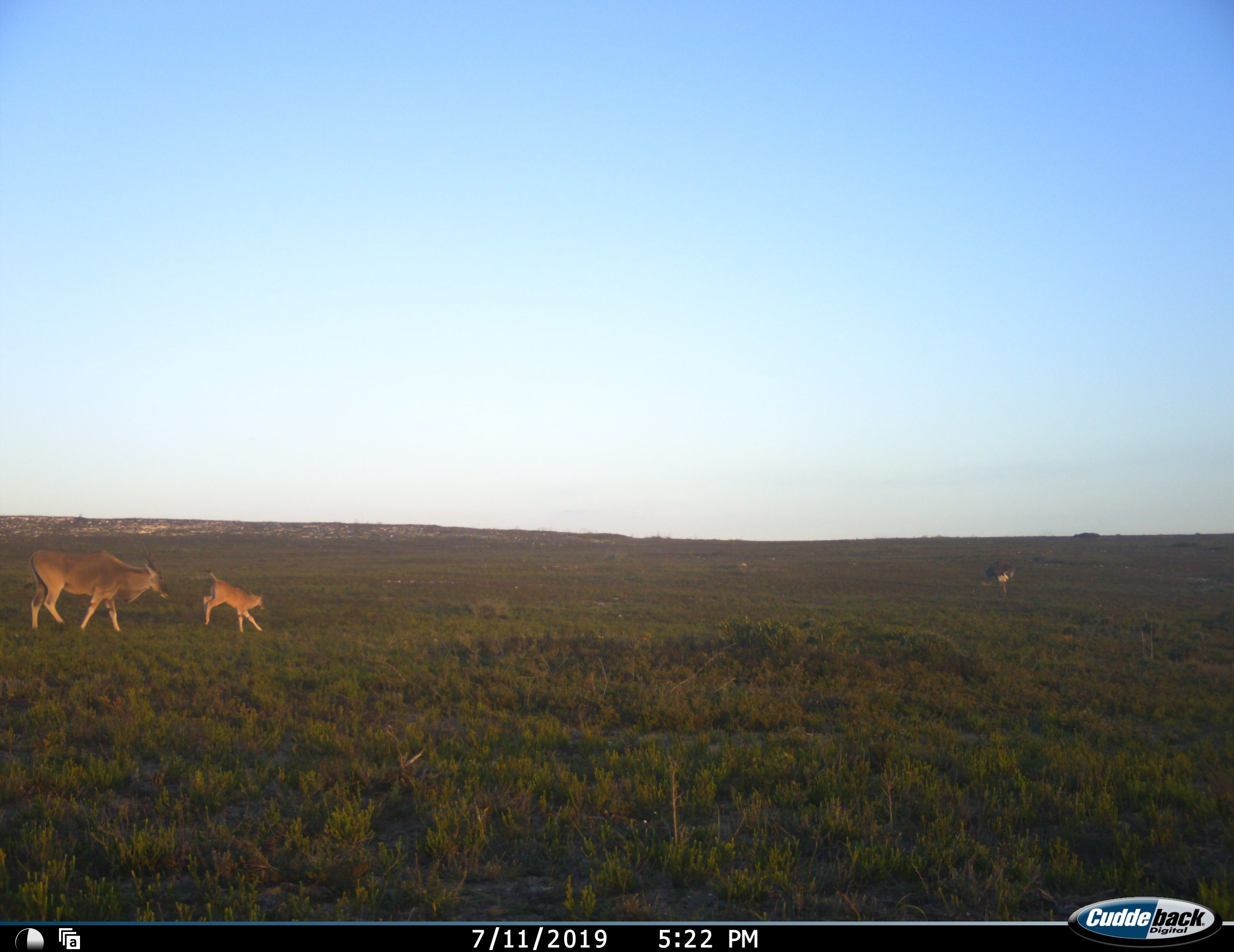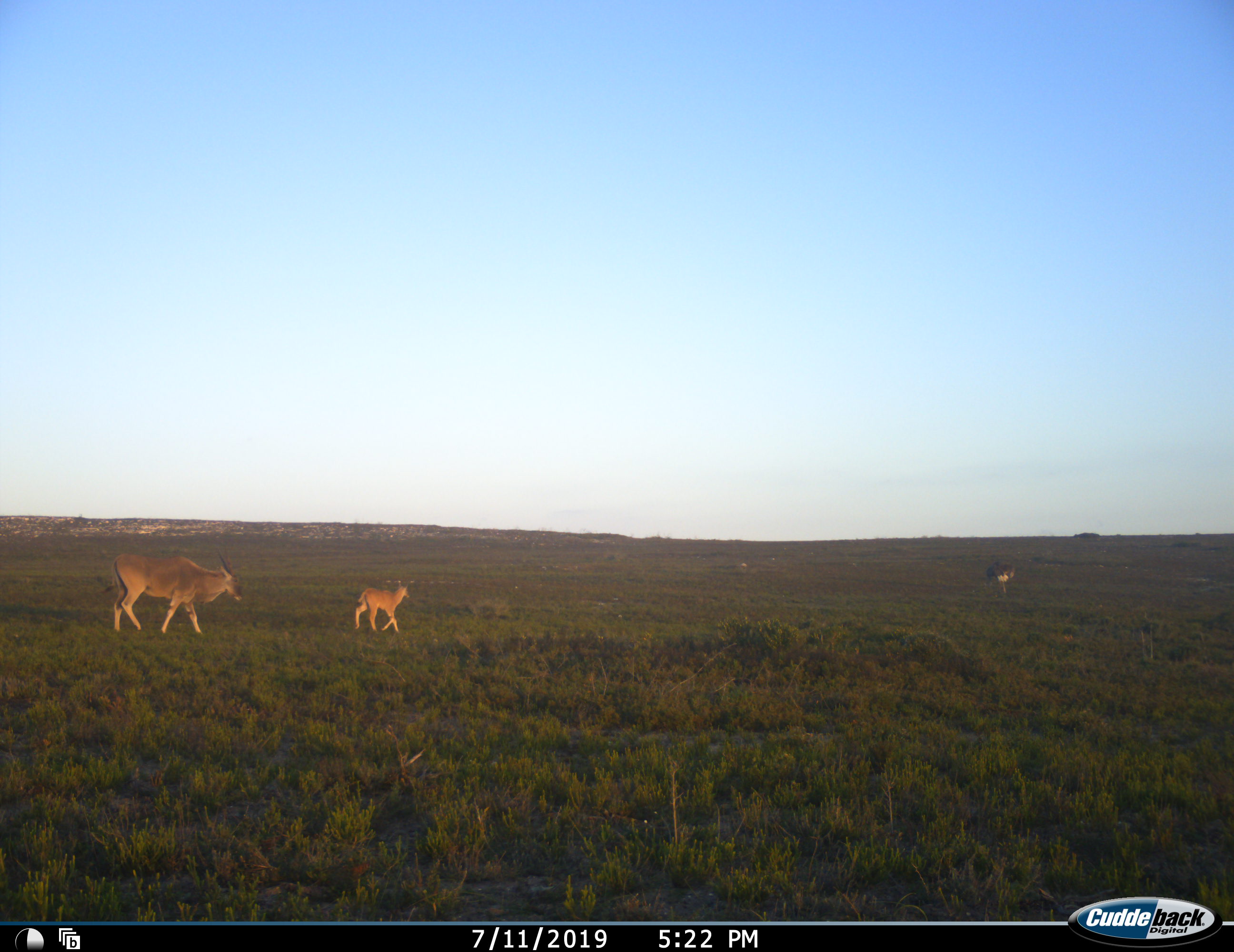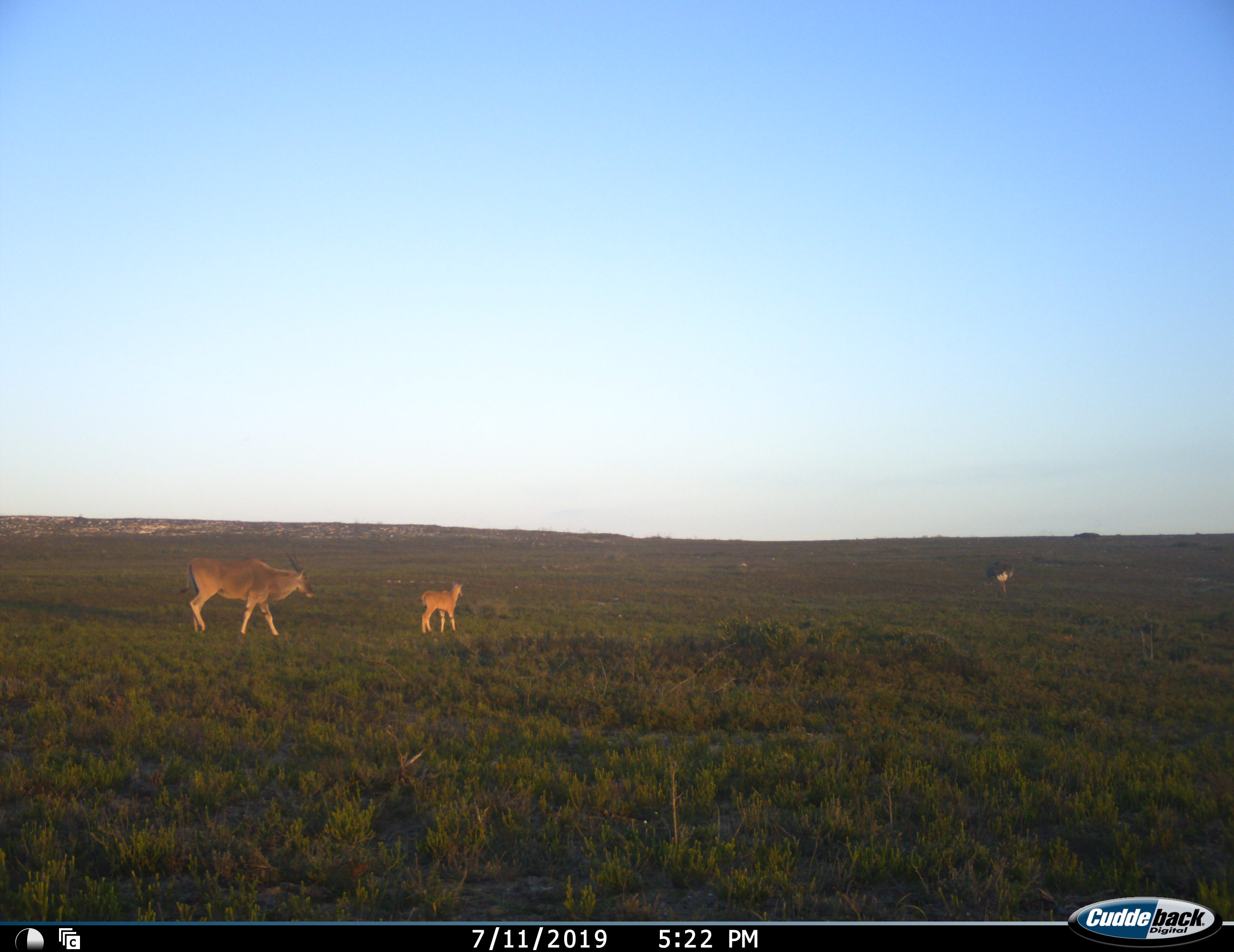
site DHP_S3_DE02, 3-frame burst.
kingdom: Animalia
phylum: Chordata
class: Mammalia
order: Artiodactyla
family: Bovidae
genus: Tragelaphus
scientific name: Tragelaphus oryx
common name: eland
Eland (Tragelaphus oryx), count 2. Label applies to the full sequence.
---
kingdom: Animalia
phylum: Chordata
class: Aves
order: Struthioniformes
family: Struthionidae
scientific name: Struthionidae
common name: ostrich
Ostrich (Struthionidae), count 1. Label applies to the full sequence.